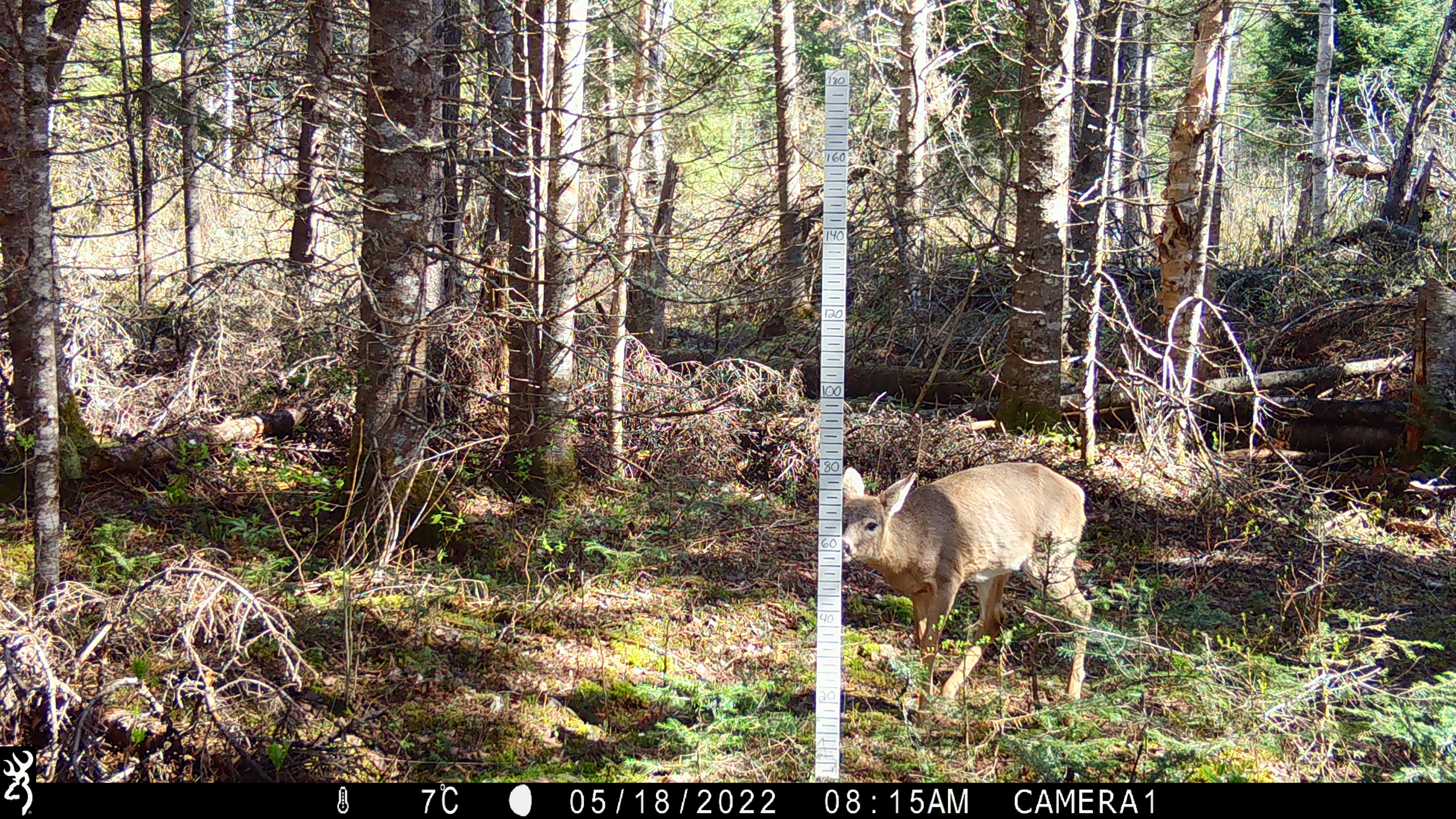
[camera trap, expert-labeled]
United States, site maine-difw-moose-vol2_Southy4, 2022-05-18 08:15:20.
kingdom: Animalia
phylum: Chordata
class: Mammalia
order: Artiodactyla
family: Cervidae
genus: Odocoileus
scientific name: Odocoileus virginianus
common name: white-tailed deer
White-tailed deer (Odocoileus virginianus).